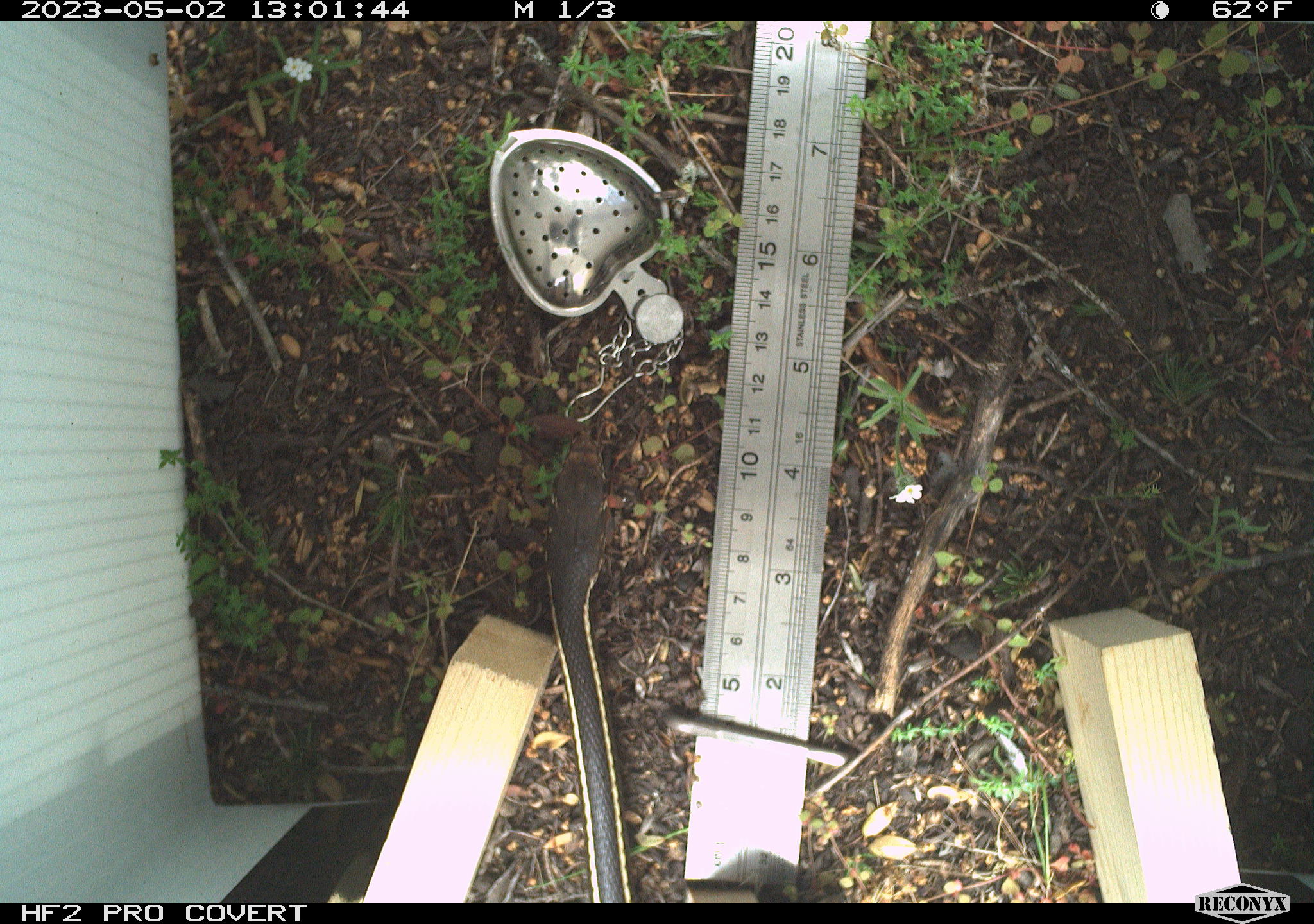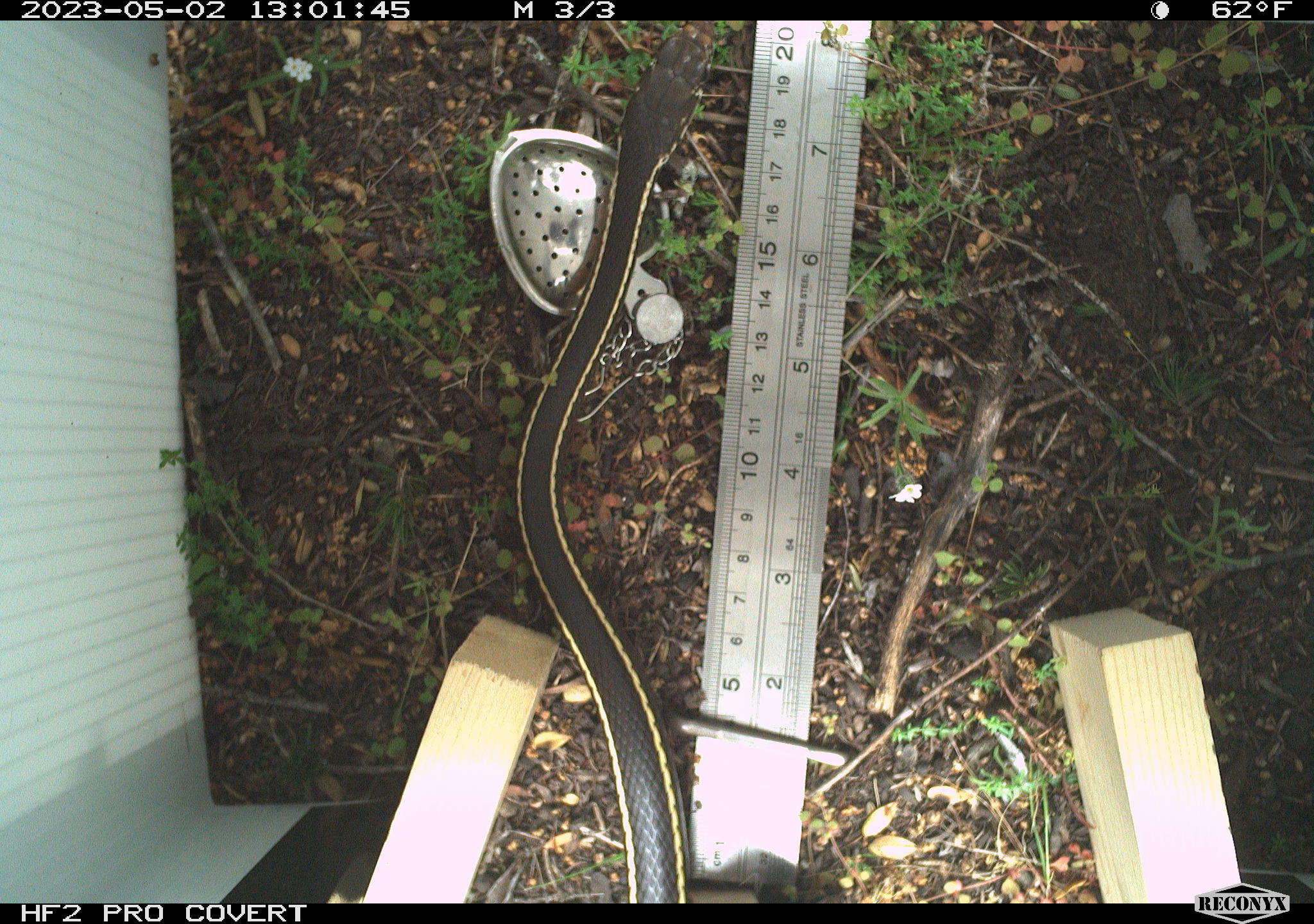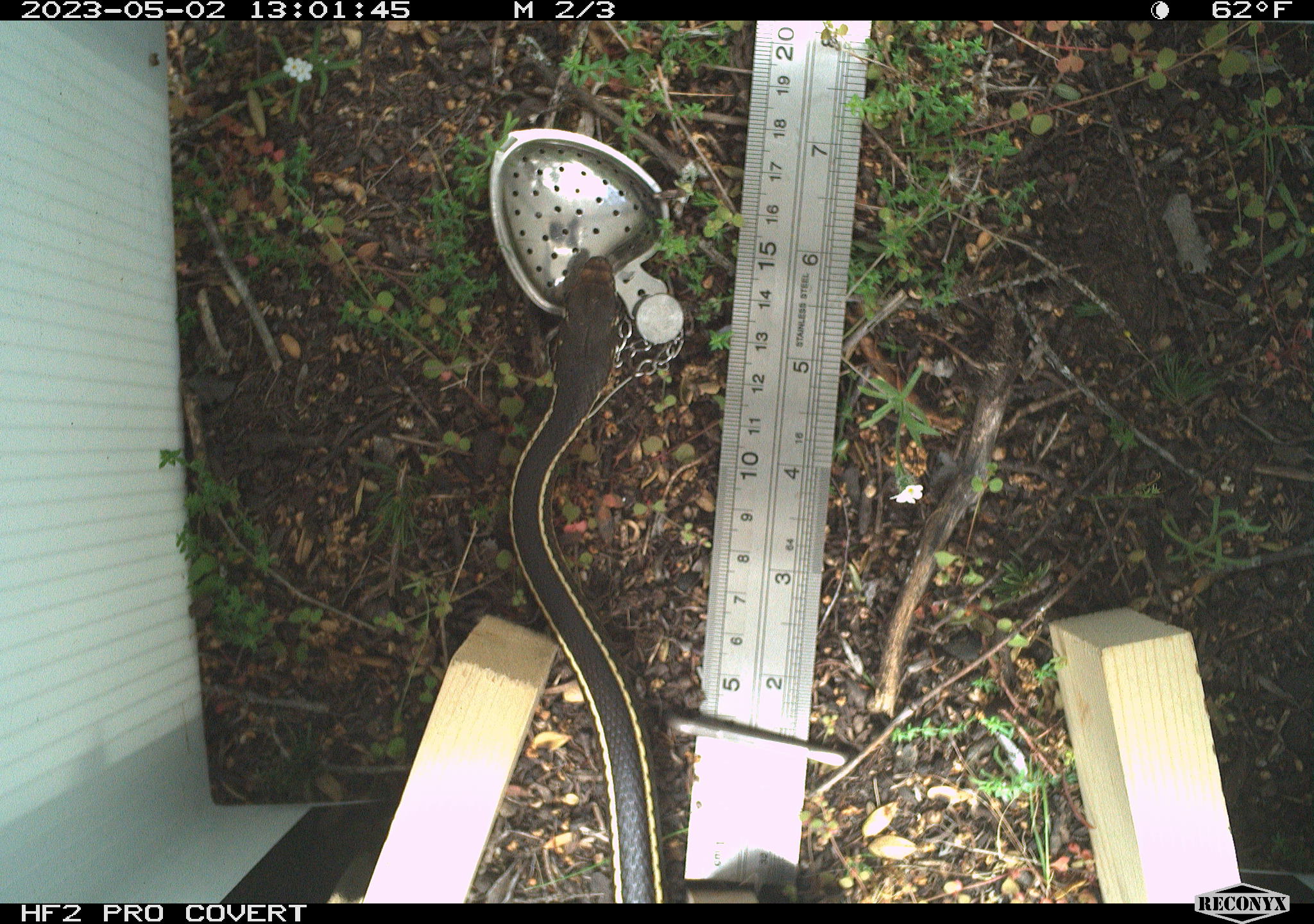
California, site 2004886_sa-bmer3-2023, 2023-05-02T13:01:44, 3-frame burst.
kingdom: Animalia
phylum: Chordata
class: Reptilia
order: Squamata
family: Colubridae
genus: Masticophis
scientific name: Masticophis lateralis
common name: striped racer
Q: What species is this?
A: Striped racer (Masticophis lateralis).